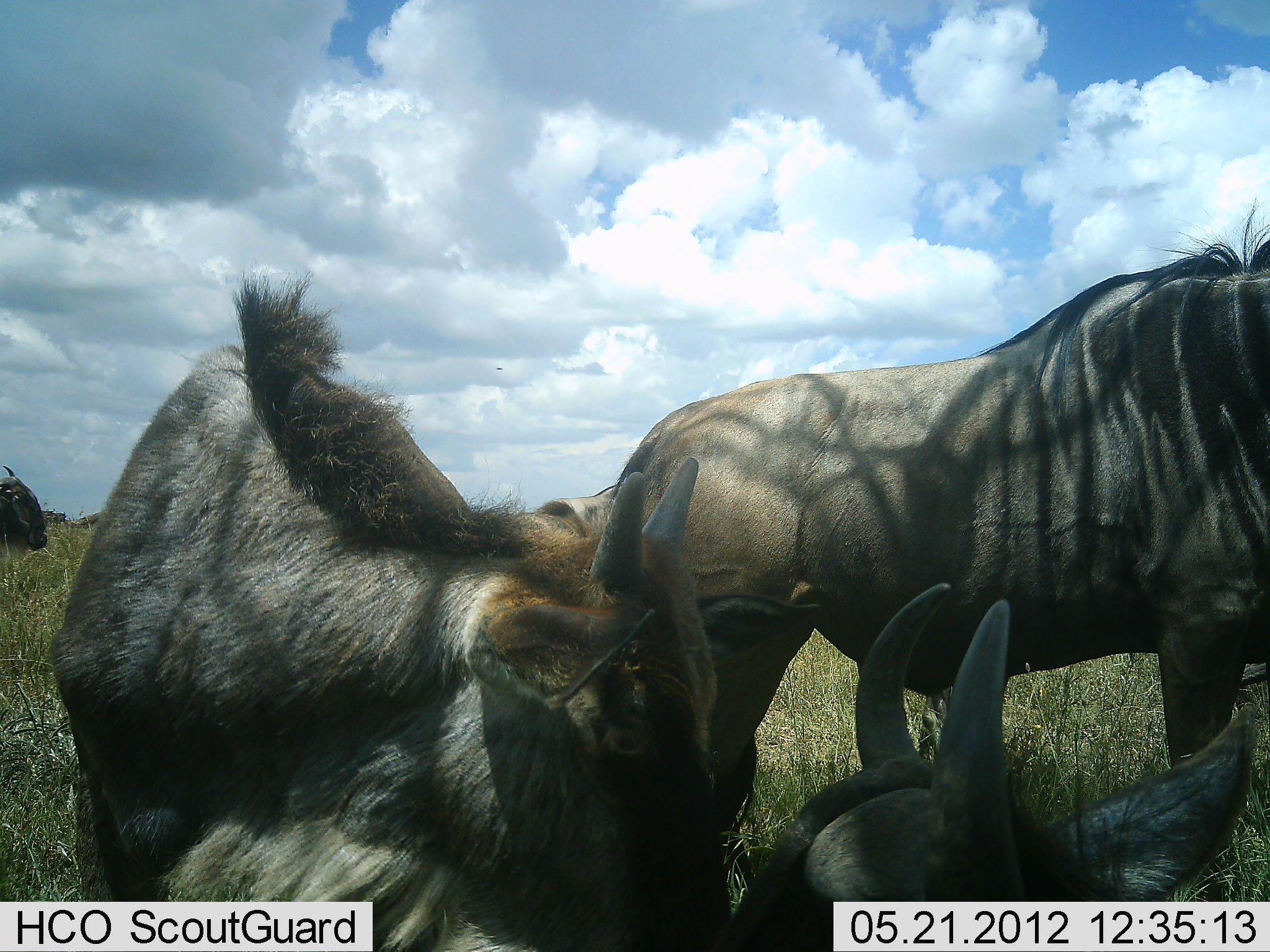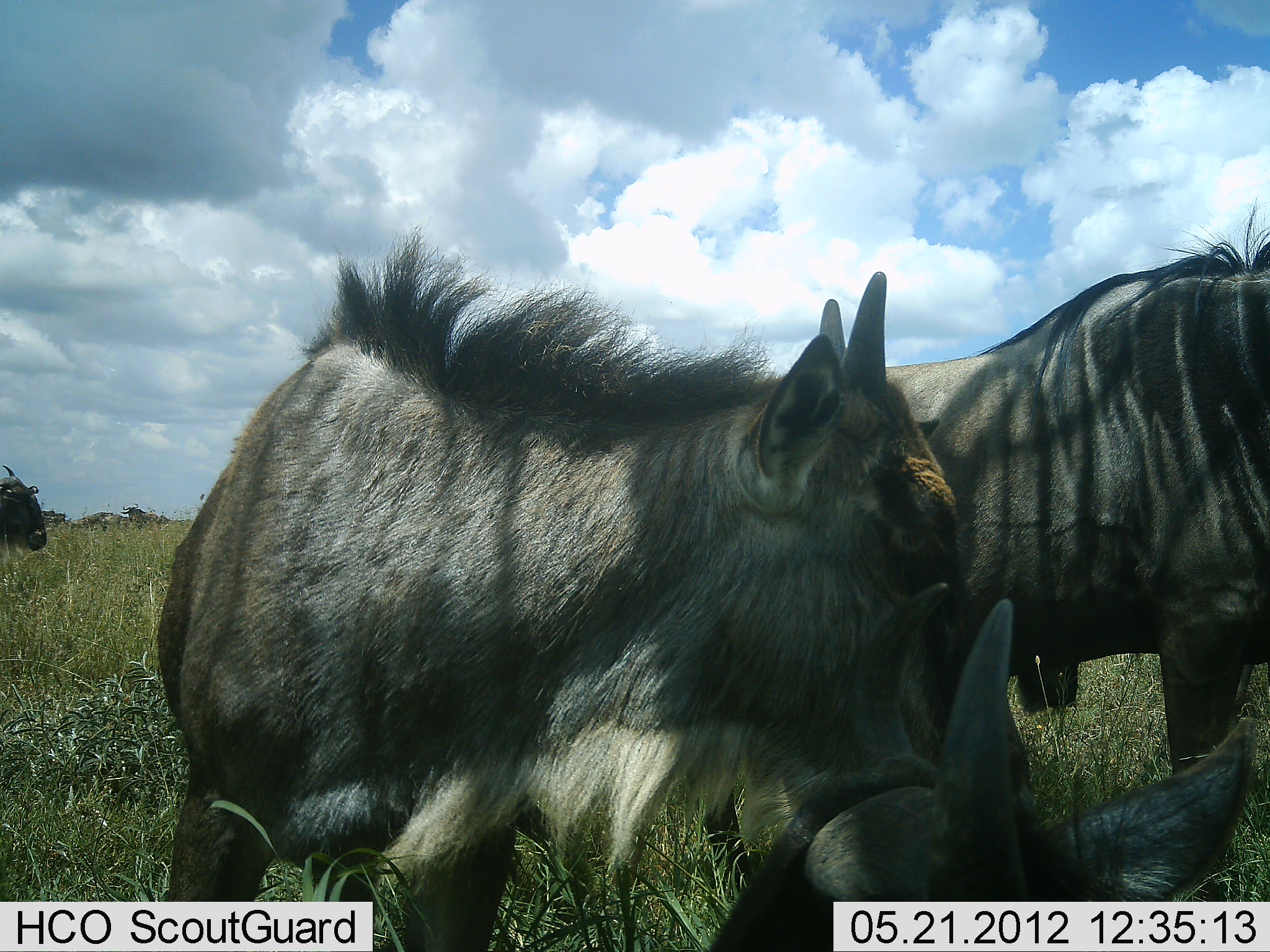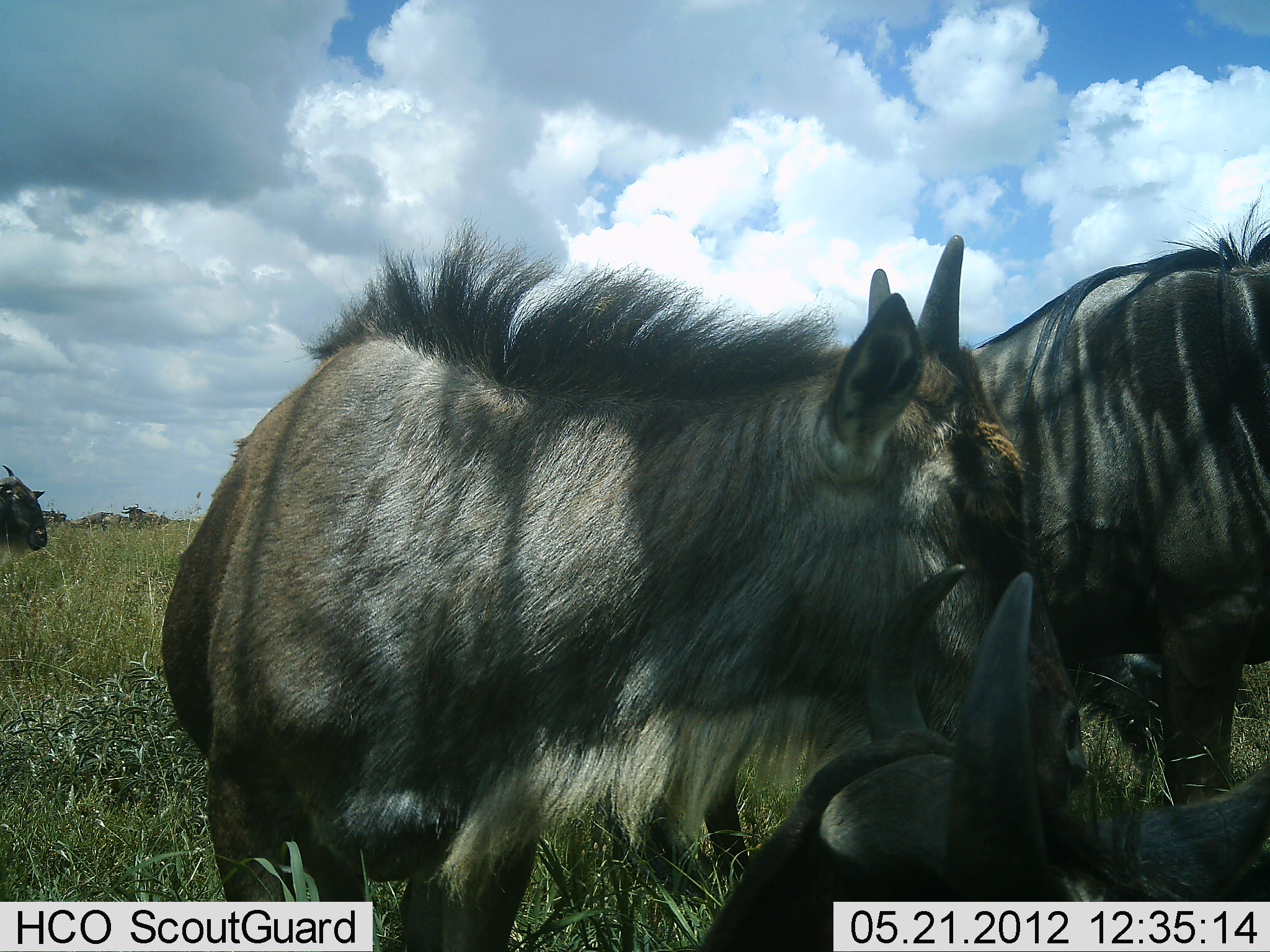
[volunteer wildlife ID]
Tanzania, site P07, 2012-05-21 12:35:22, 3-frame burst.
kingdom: Animalia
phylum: Chordata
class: Mammalia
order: Artiodactyla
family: Bovidae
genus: Connochaetes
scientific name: Connochaetes taurinus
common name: blue wildebeest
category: wildebeest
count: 4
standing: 73%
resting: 87%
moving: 7%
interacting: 27%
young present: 47%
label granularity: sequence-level